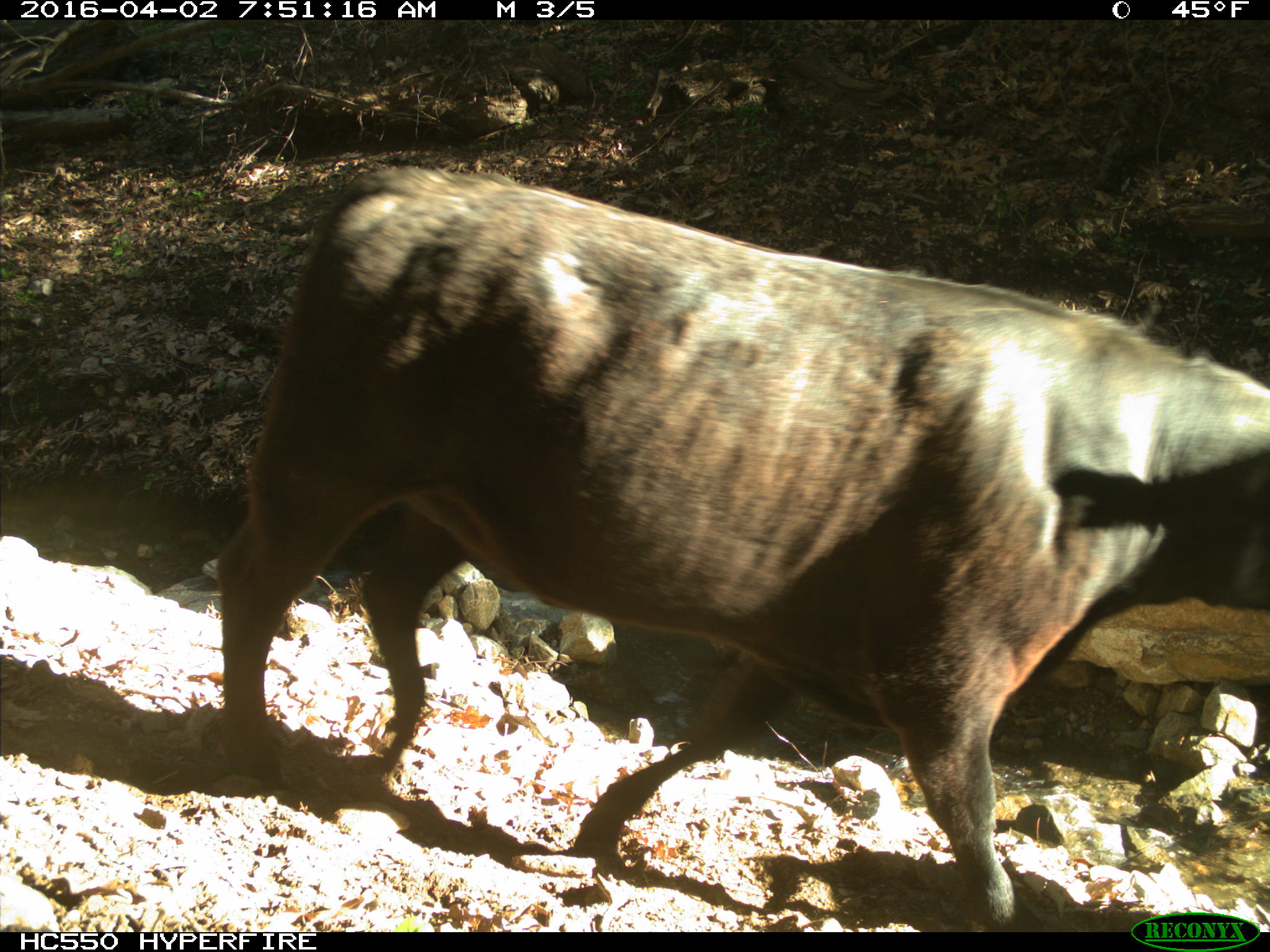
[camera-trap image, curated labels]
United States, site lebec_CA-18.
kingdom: Animalia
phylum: Chordata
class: Mammalia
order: Artiodactyla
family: Bovidae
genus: Bos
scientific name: Bos taurus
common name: domestic cow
Bos taurus (domestic cow).